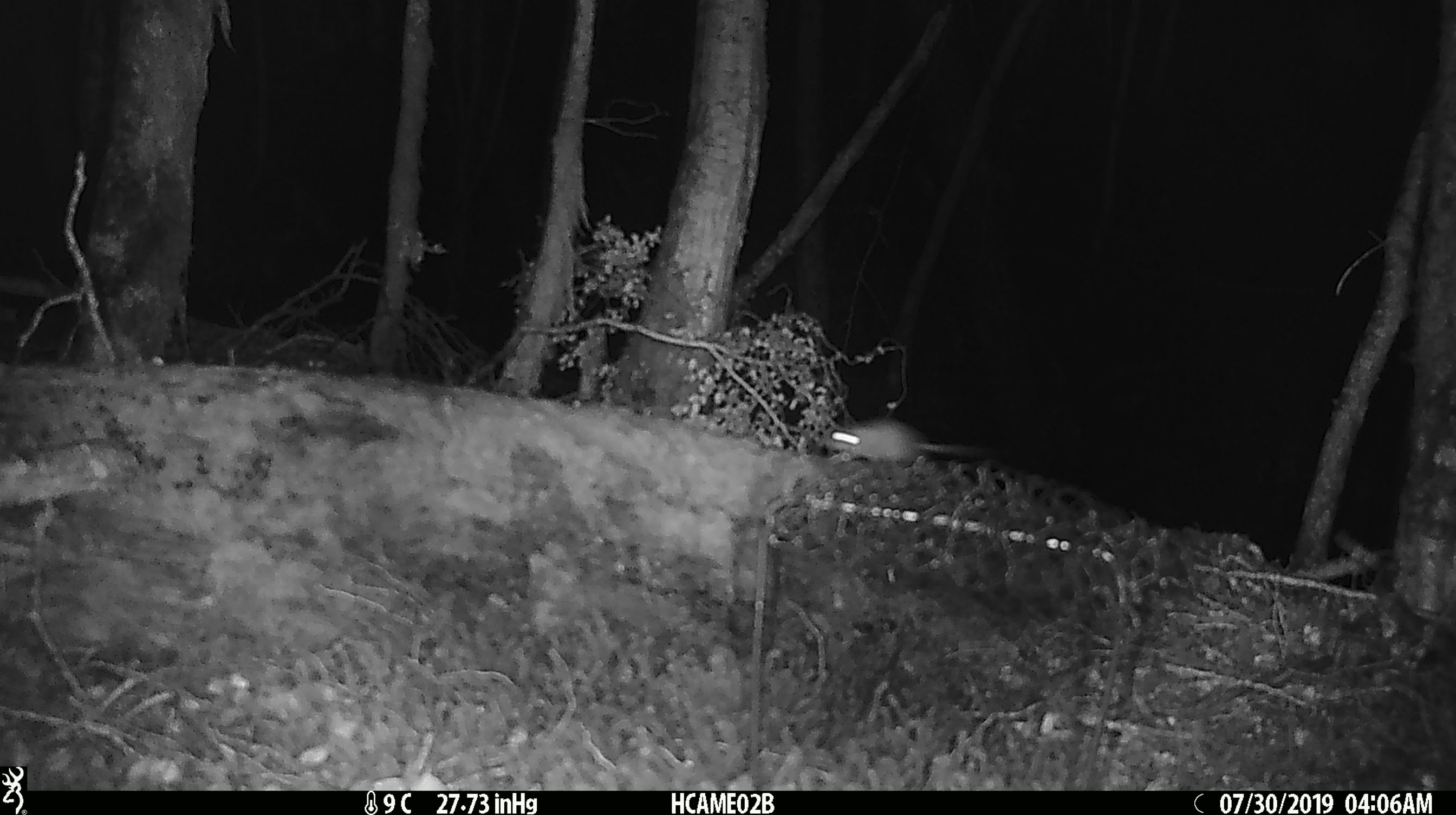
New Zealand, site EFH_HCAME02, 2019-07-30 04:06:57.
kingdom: Animalia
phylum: Chordata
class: Mammalia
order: Rodentia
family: Muridae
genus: Mus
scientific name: Mus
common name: mouse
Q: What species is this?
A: Mouse (Mus).